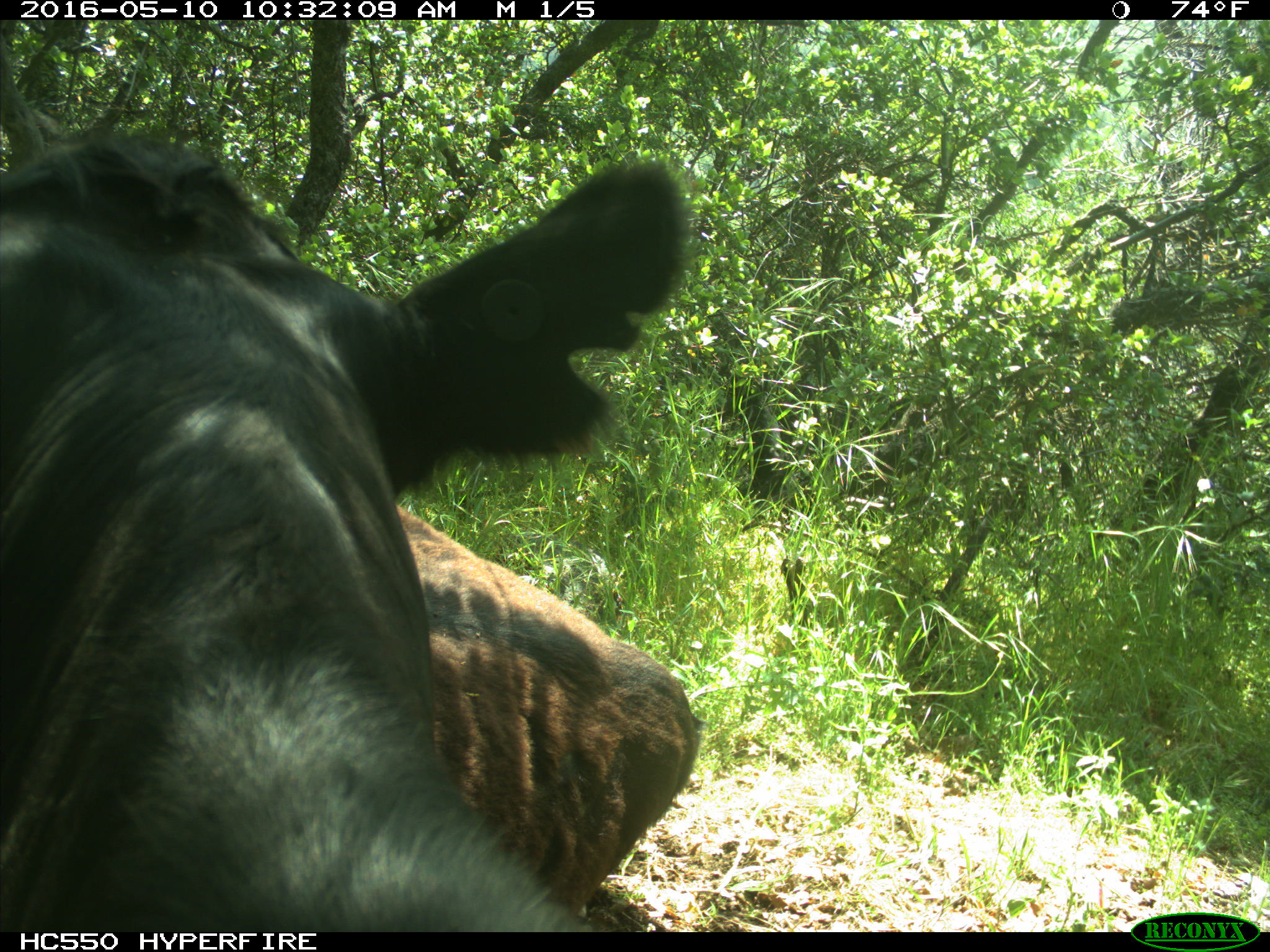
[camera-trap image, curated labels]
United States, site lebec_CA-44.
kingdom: Animalia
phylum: Chordata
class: Mammalia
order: Artiodactyla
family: Bovidae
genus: Bos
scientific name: Bos taurus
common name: domestic cow